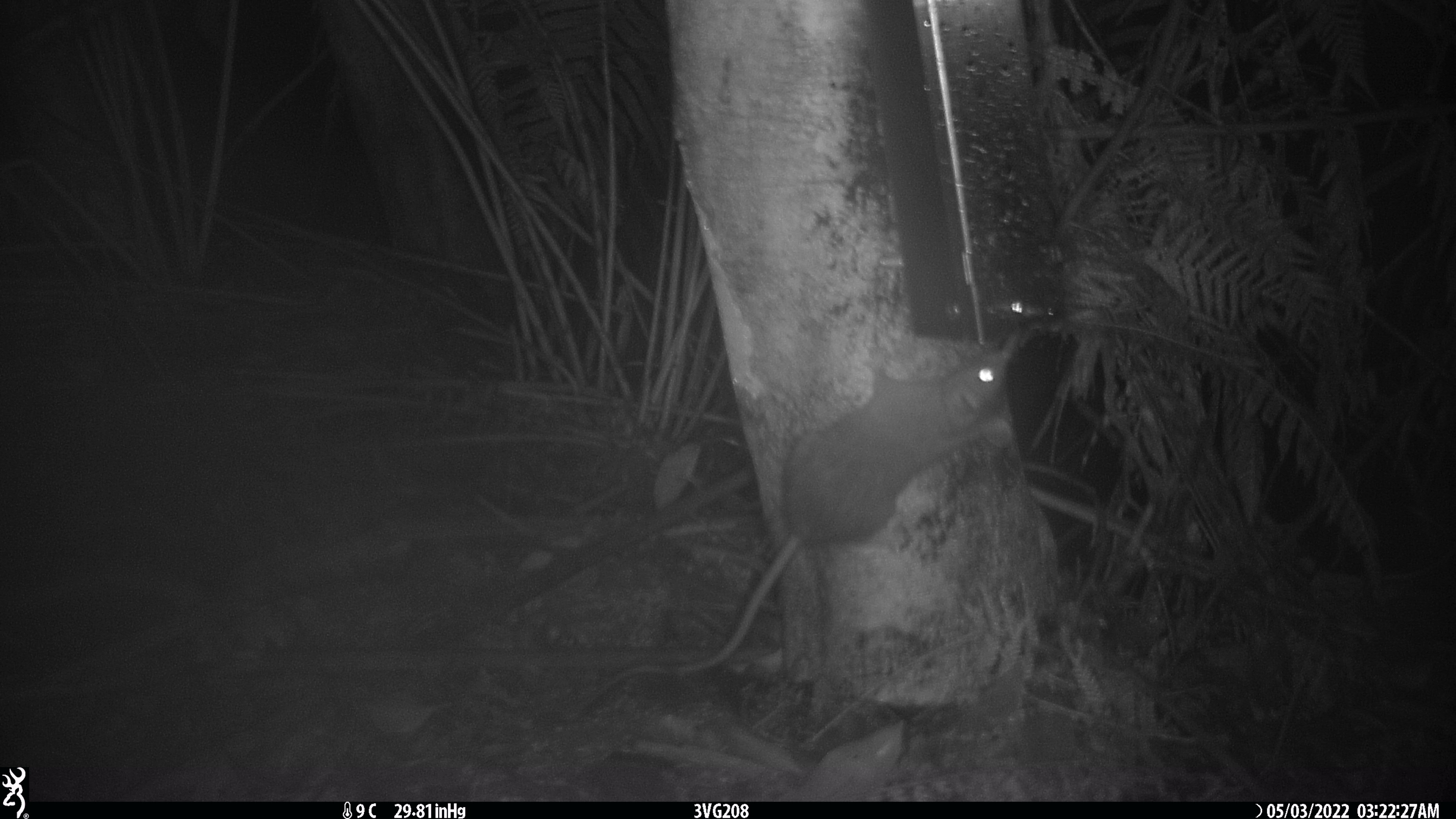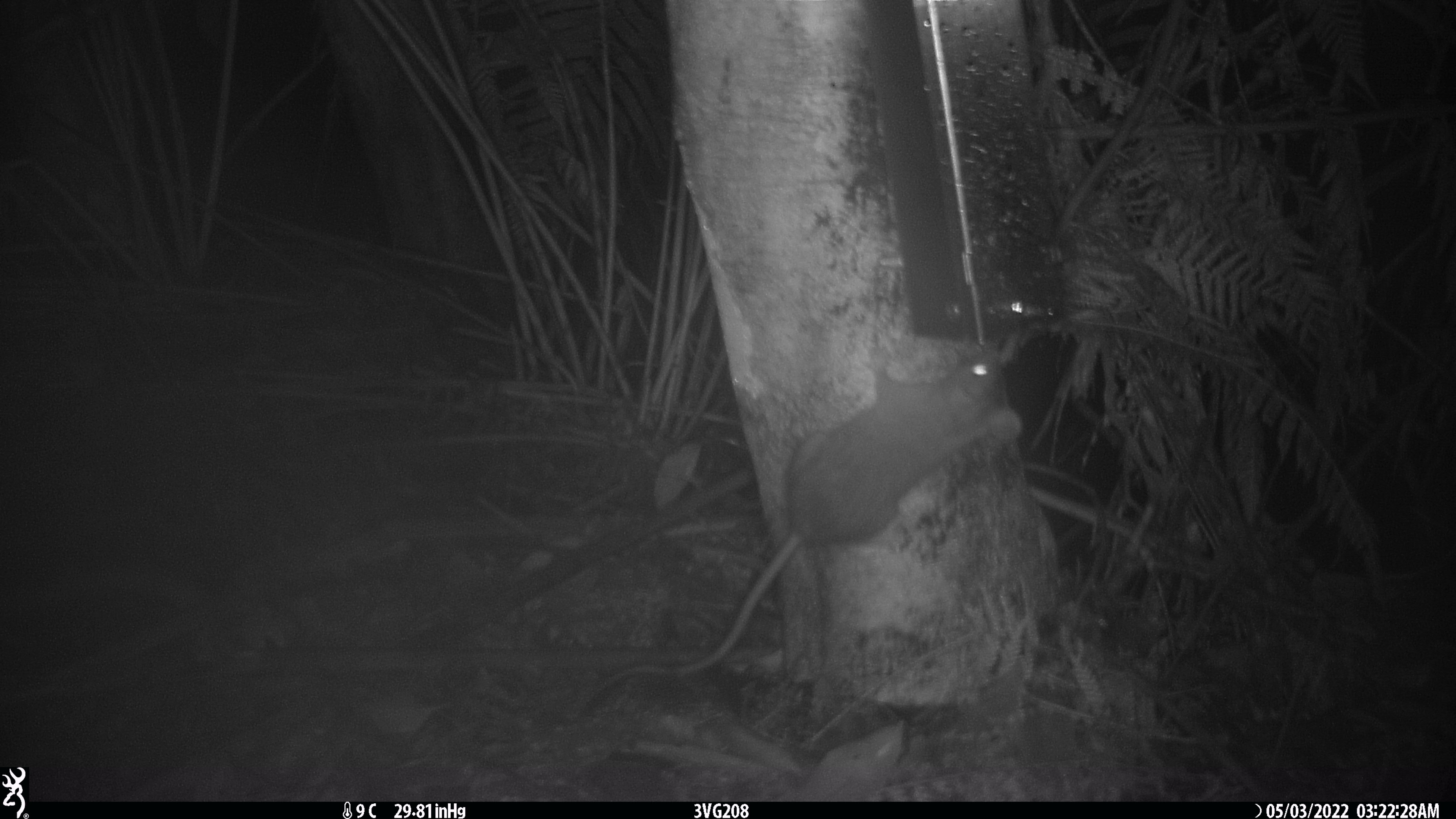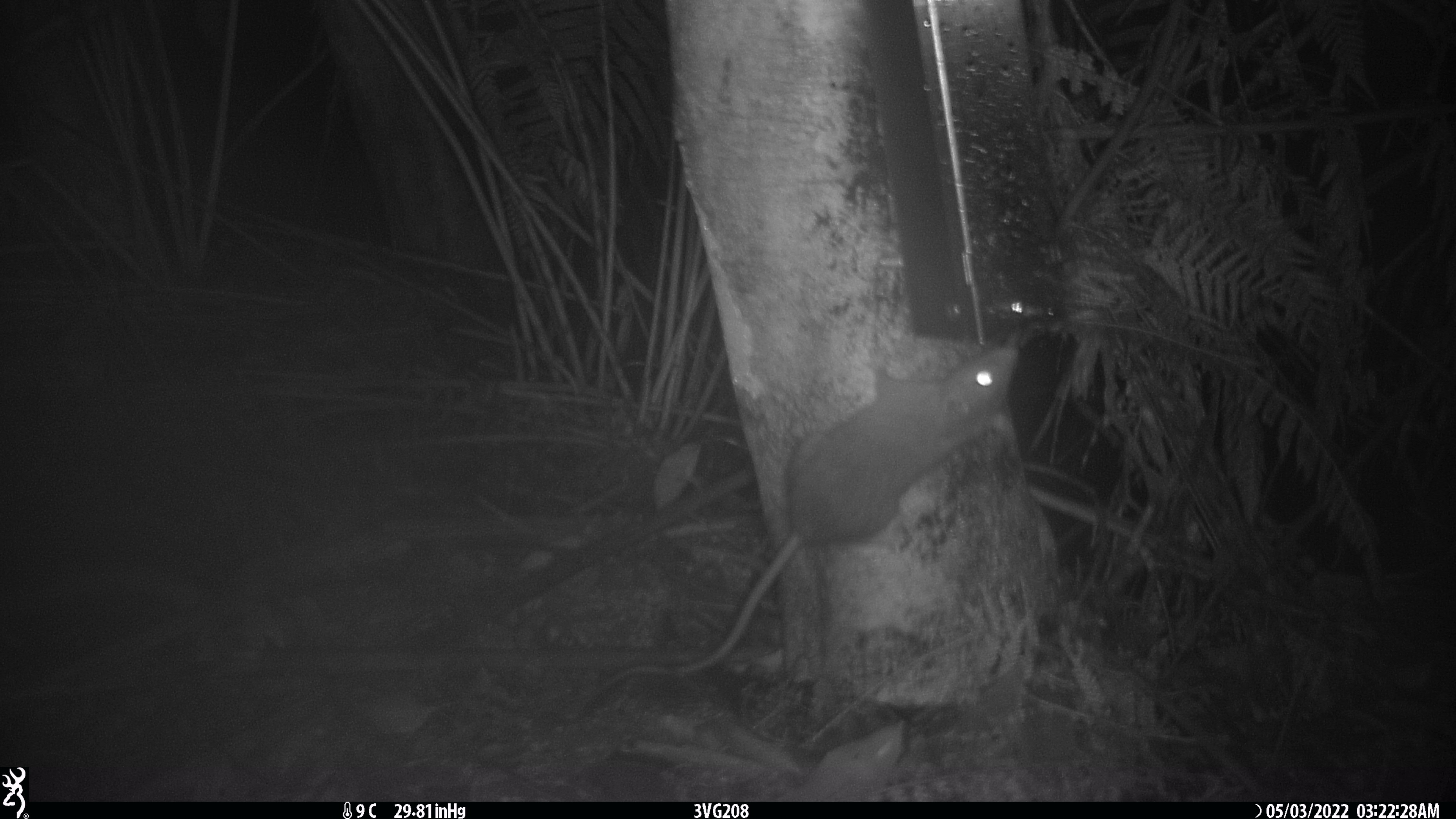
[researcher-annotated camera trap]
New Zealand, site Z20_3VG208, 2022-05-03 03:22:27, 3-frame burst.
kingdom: Animalia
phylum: Chordata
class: Mammalia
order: Rodentia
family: Muridae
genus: Rattus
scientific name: Rattus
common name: rat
Rat (Rattus).